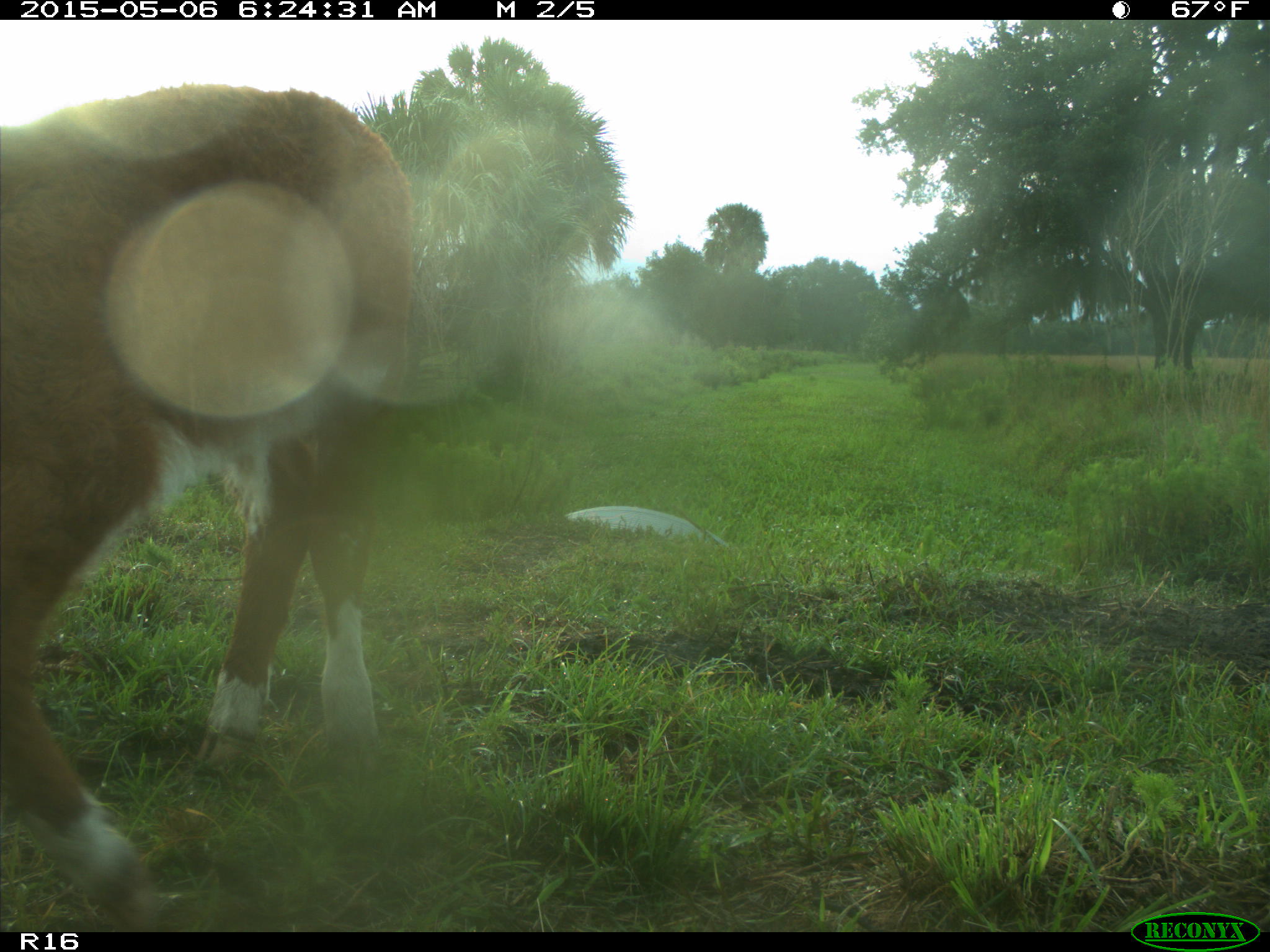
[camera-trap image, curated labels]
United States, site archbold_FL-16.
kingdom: Animalia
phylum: Chordata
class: Mammalia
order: Cingulata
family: Dasypodidae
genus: Dasypus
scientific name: Dasypus novemcinctus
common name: nine-banded armadillo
Dasypus novemcinctus (nine-banded armadillo).